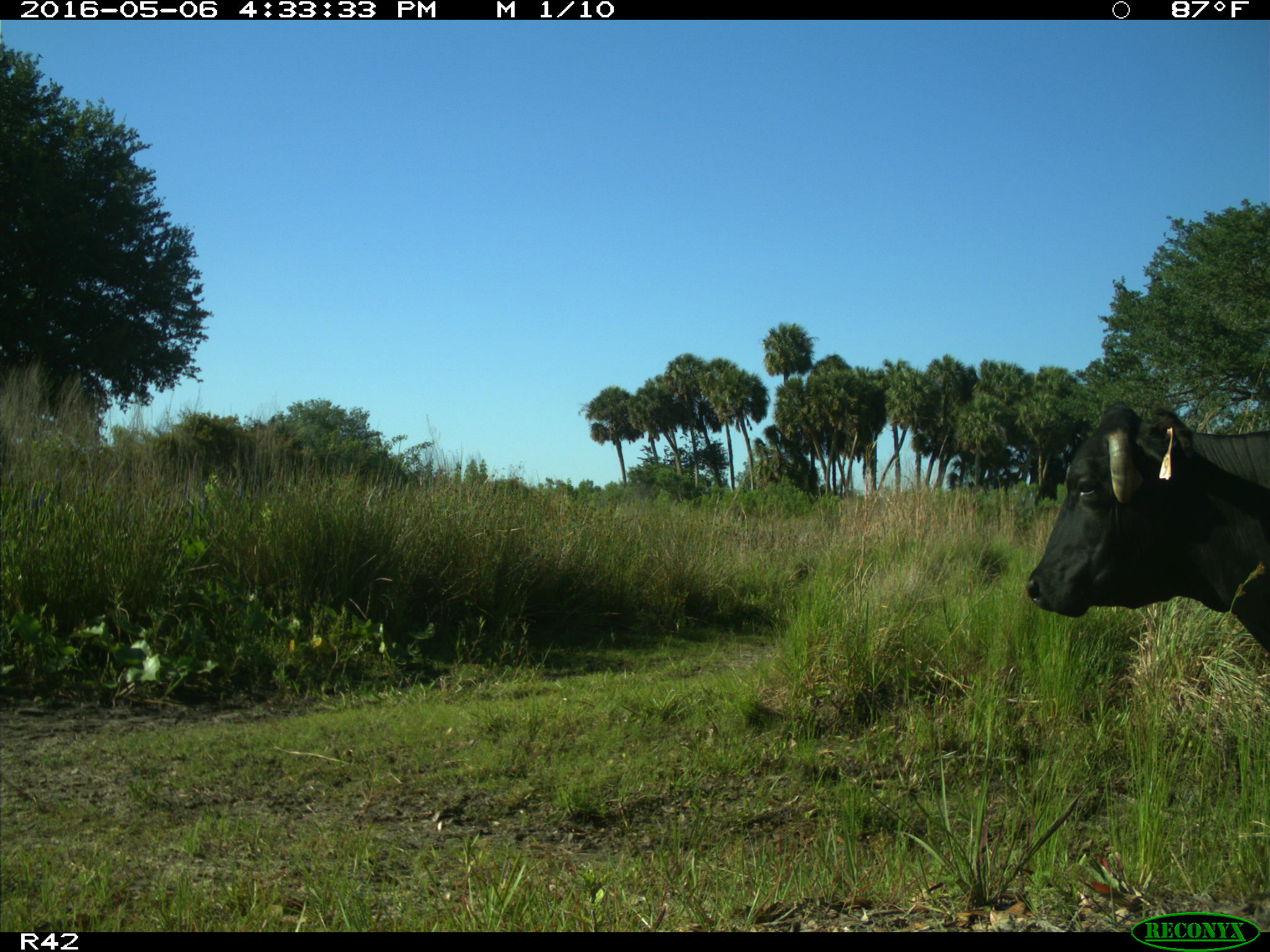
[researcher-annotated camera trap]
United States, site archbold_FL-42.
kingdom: Animalia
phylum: Chordata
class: Mammalia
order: Artiodactyla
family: Bovidae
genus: Bos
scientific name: Bos taurus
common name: domestic cow